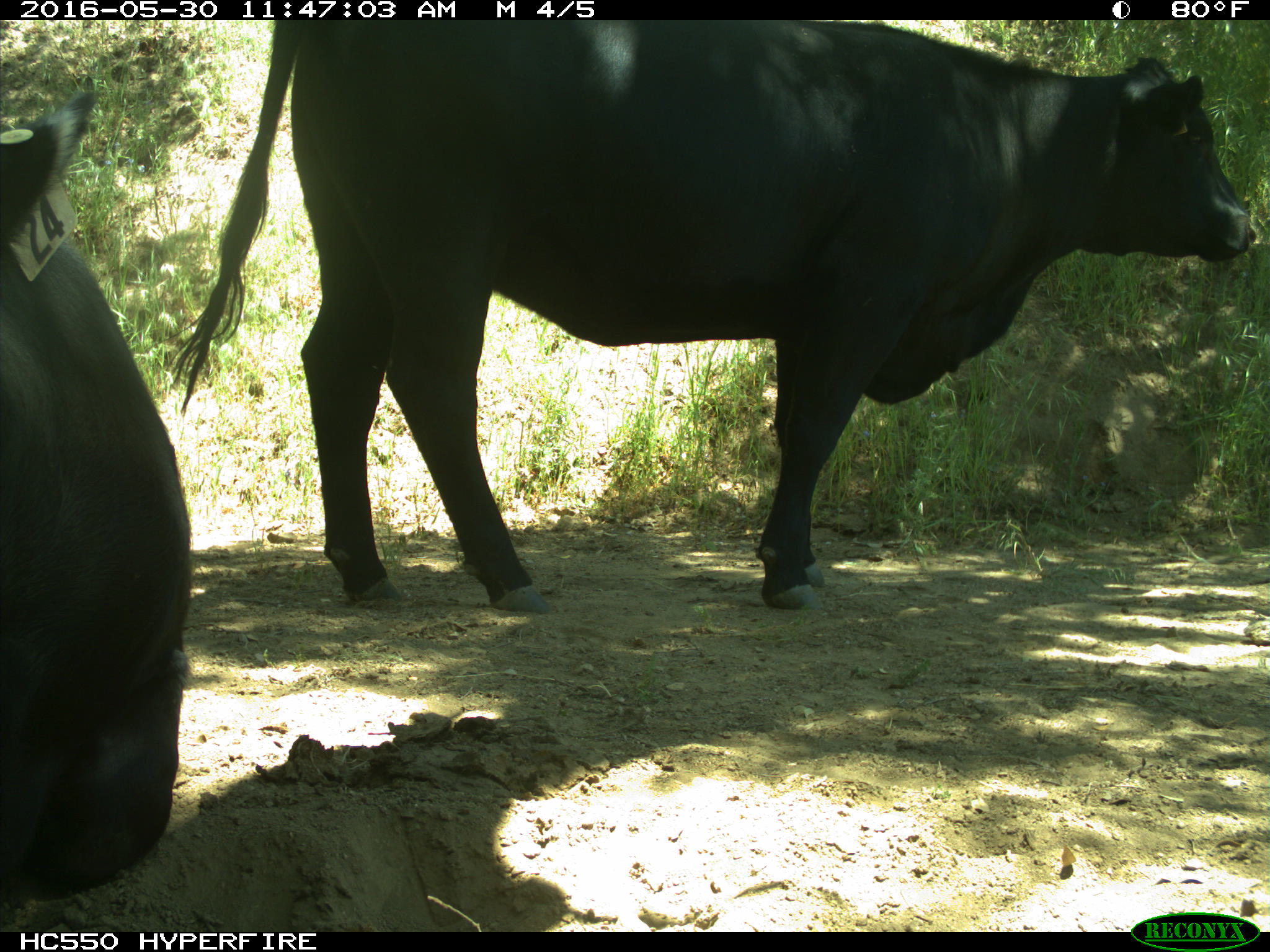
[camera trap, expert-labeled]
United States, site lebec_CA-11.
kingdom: Animalia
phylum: Chordata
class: Mammalia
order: Artiodactyla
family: Bovidae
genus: Bos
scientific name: Bos taurus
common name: domestic cow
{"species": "Bos taurus (domestic cow)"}